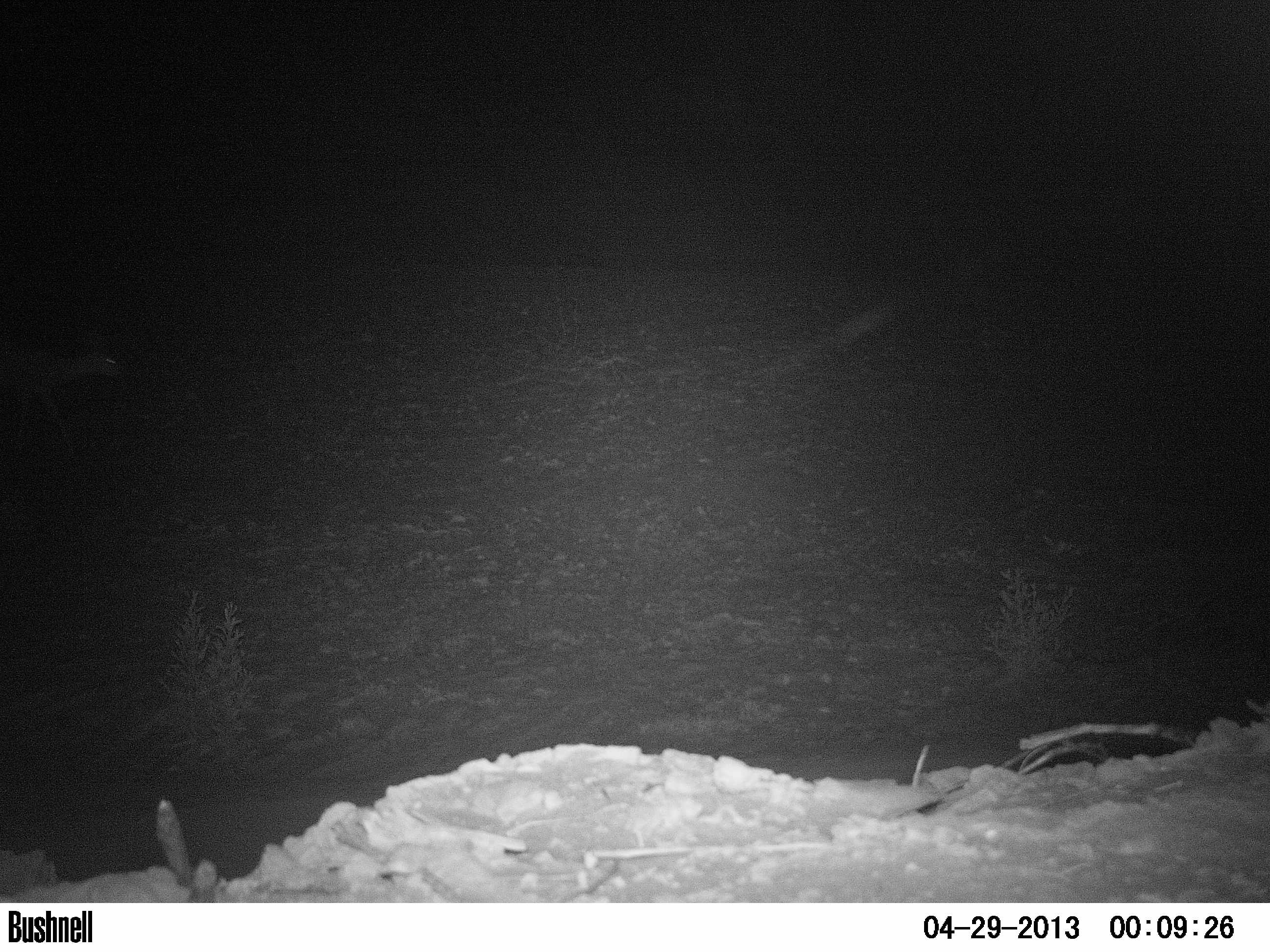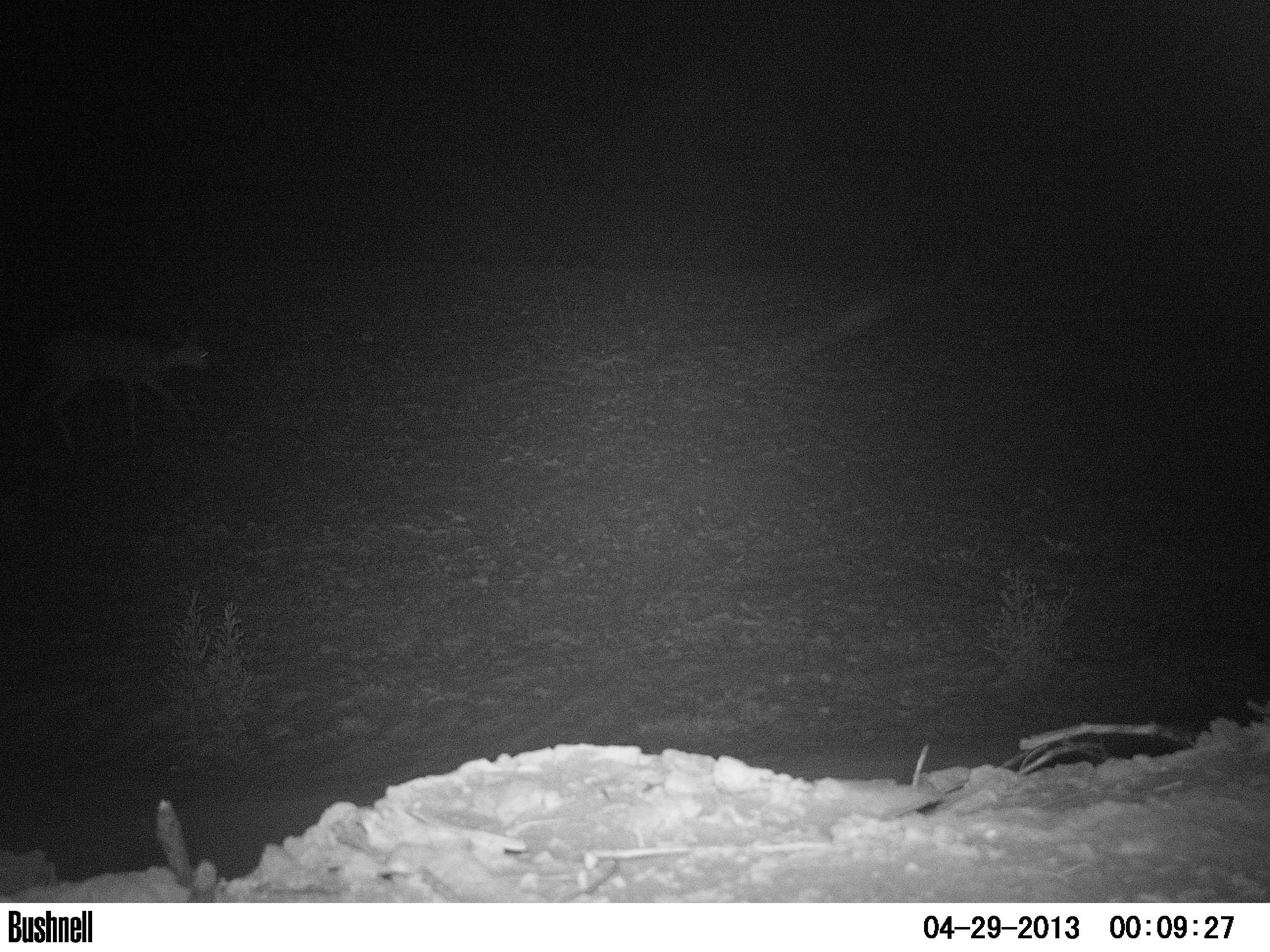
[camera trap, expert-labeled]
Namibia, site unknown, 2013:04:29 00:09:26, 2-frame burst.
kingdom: Animalia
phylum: Chordata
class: Mammalia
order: Artiodactyla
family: Bovidae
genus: Raphicerus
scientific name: Raphicerus campestris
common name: steenbok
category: raphiceros campestris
Raphiceros campestris (steenbok) (Raphicerus campestris).